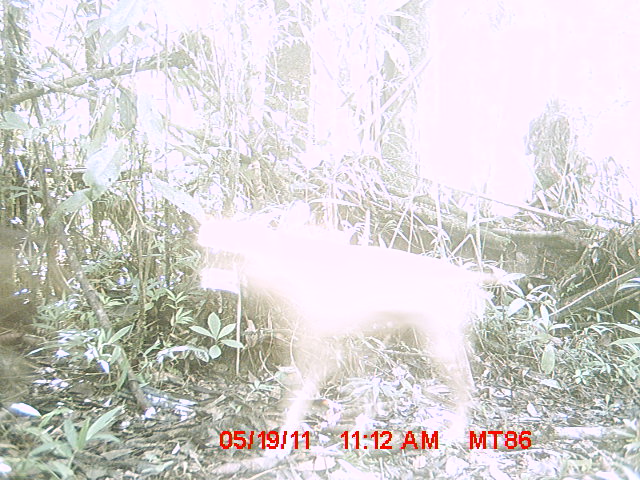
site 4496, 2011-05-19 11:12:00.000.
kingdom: Animalia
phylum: Chordata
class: Mammalia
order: Carnivora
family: Canidae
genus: Canis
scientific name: Canis familiaris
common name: domestic dog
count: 2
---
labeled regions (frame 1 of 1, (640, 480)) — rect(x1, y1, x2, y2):
canis familiaris: rect(197, 202, 506, 467)